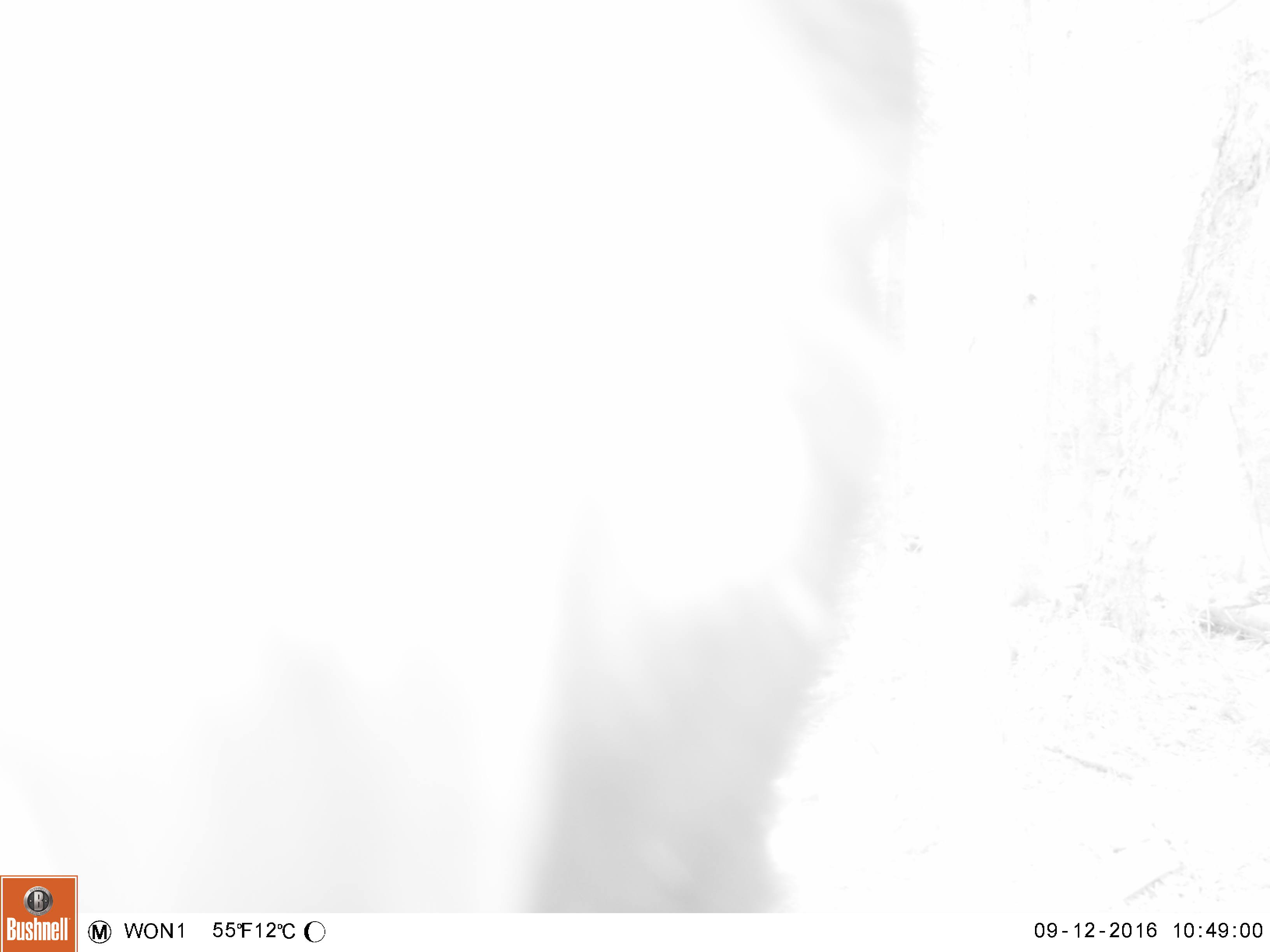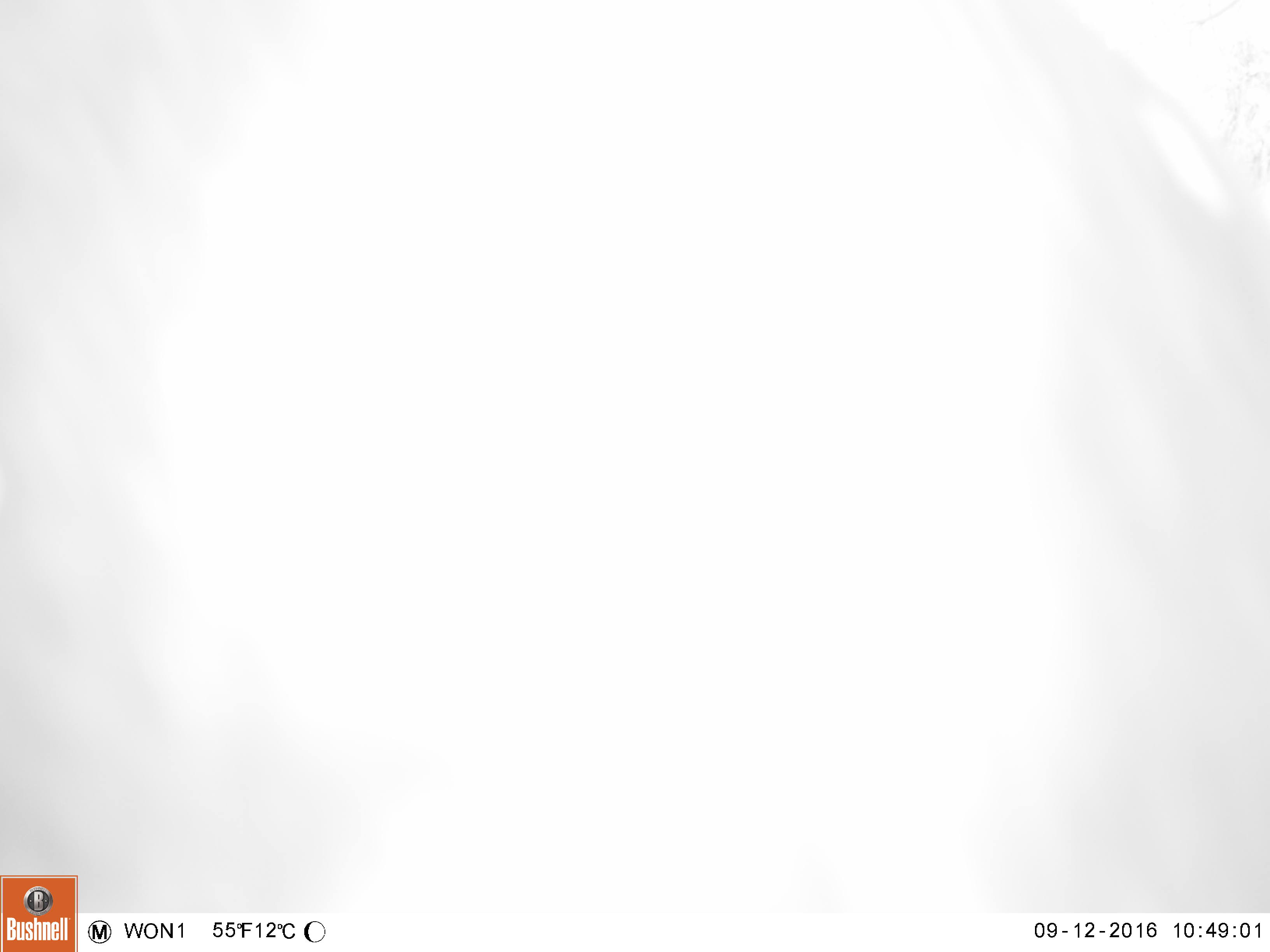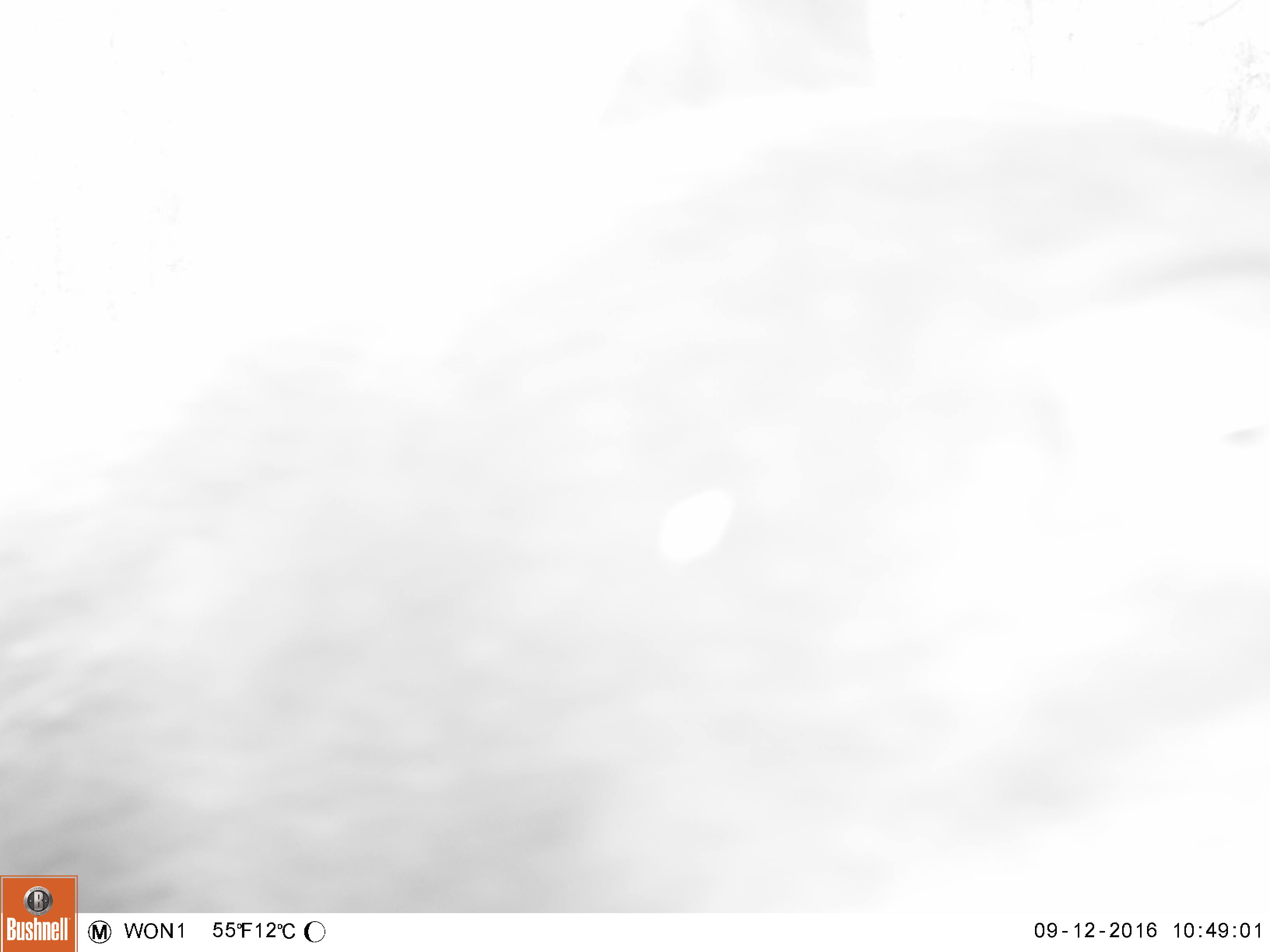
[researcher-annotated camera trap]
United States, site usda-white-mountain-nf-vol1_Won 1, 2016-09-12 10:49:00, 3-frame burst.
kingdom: Animalia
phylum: Chordata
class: Mammalia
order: Carnivora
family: Ursidae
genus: Ursus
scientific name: Ursus americanus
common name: black bear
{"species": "black bear (Ursus americanus)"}